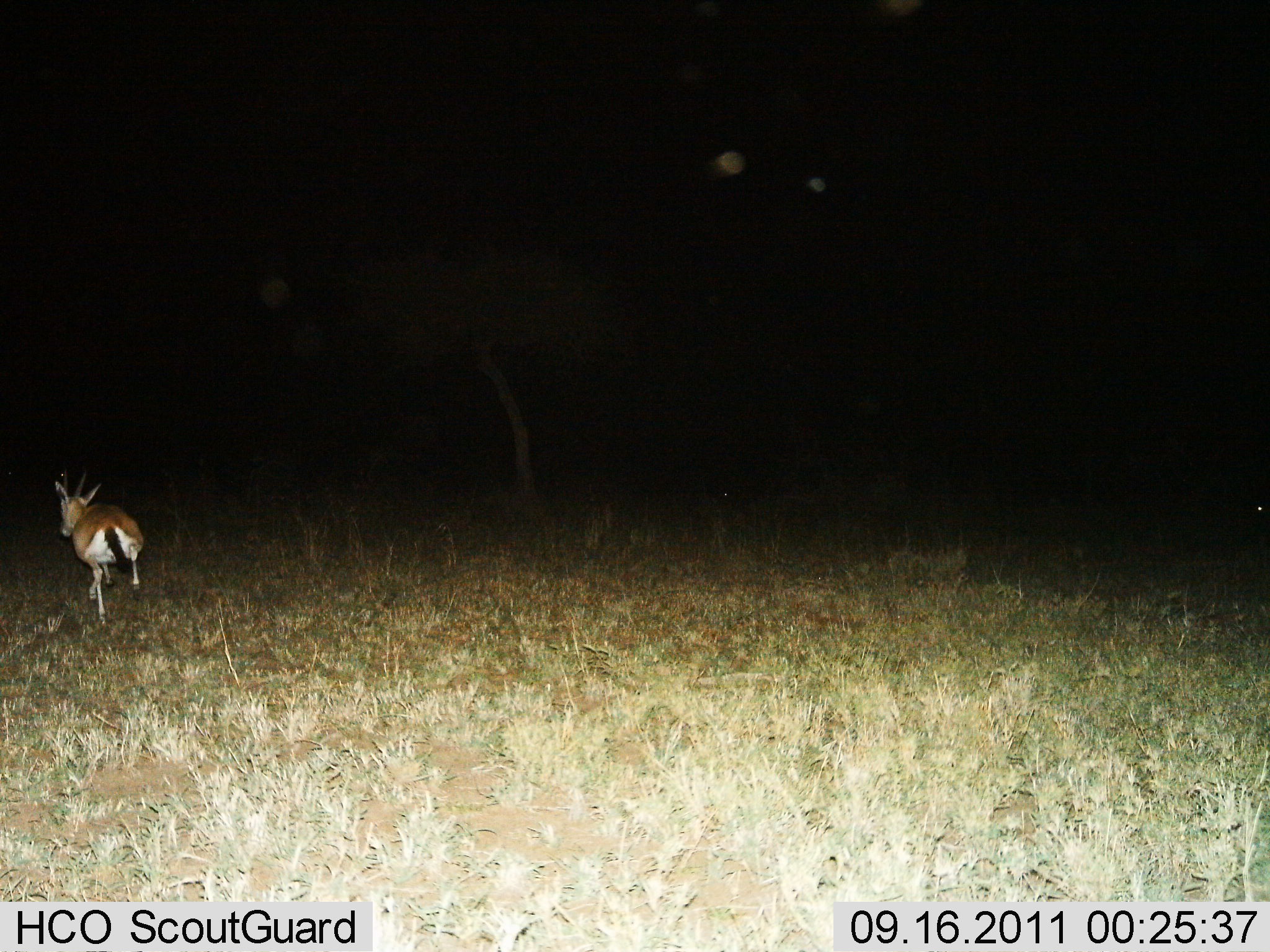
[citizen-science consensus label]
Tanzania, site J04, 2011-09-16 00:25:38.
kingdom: Animalia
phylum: Chordata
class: Mammalia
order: Artiodactyla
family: Bovidae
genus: Eudorcas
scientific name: Eudorcas thomsonii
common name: thomson's gazelle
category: gazellethomsons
Gazellethomsons (thomson's gazelle) (Eudorcas thomsonii), count 1. Behavior (volunteer vote fractions): standing 0%, resting 0%, moving 100%, interacting 0%. Young present (vote fraction): 0%. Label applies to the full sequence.